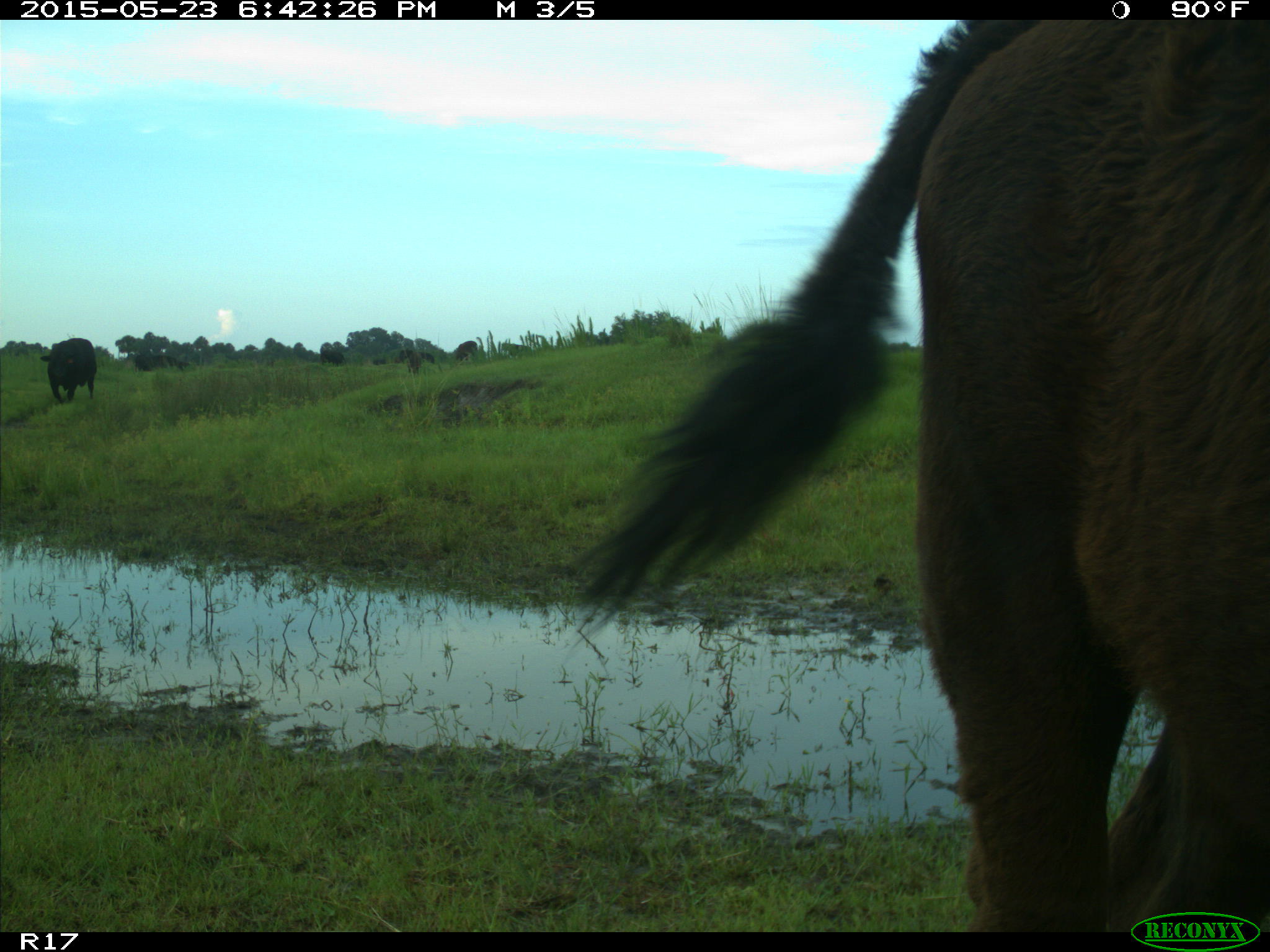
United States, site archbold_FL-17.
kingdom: Animalia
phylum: Chordata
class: Mammalia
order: Artiodactyla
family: Bovidae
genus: Bos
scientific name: Bos taurus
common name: domestic cow